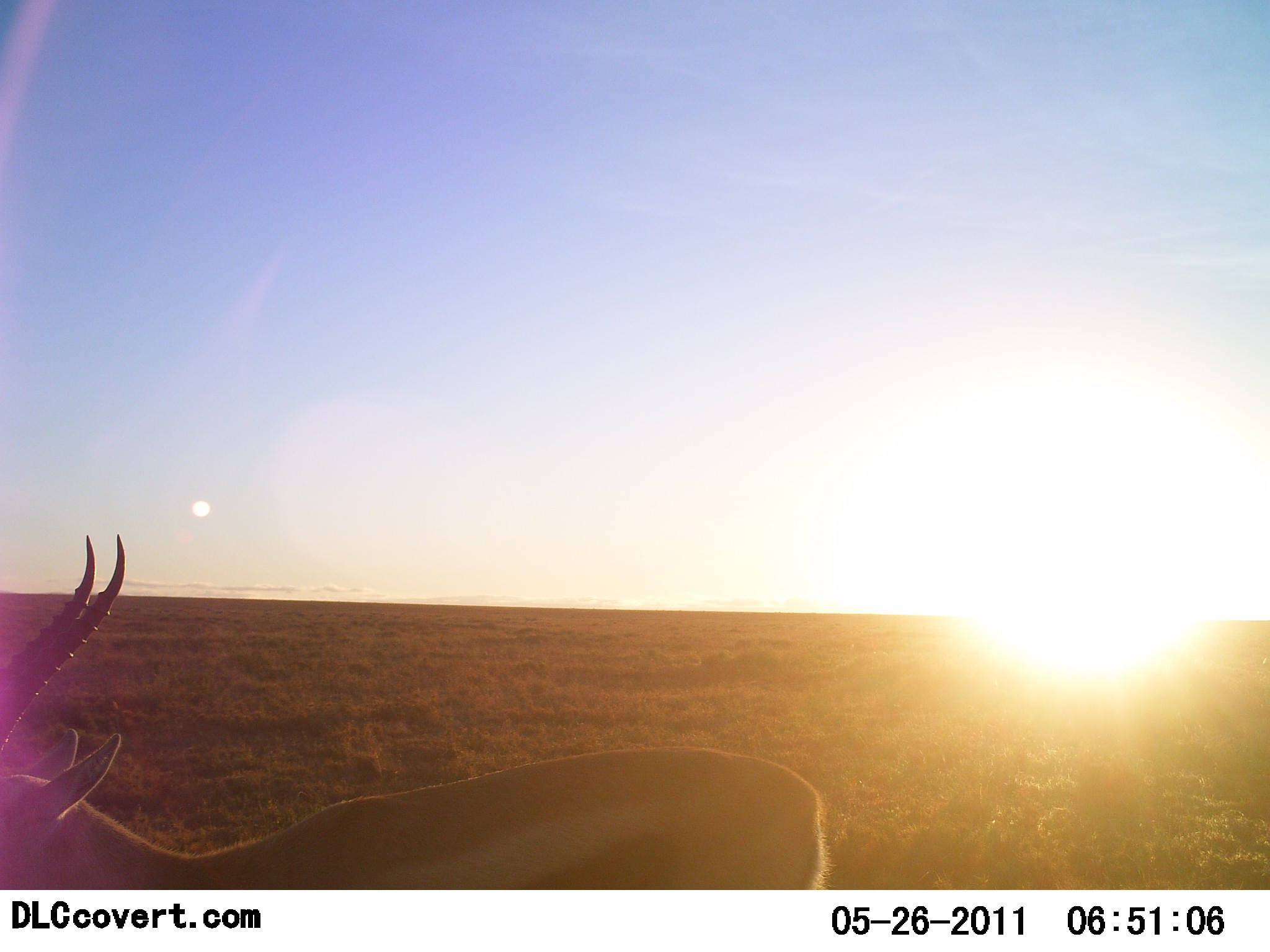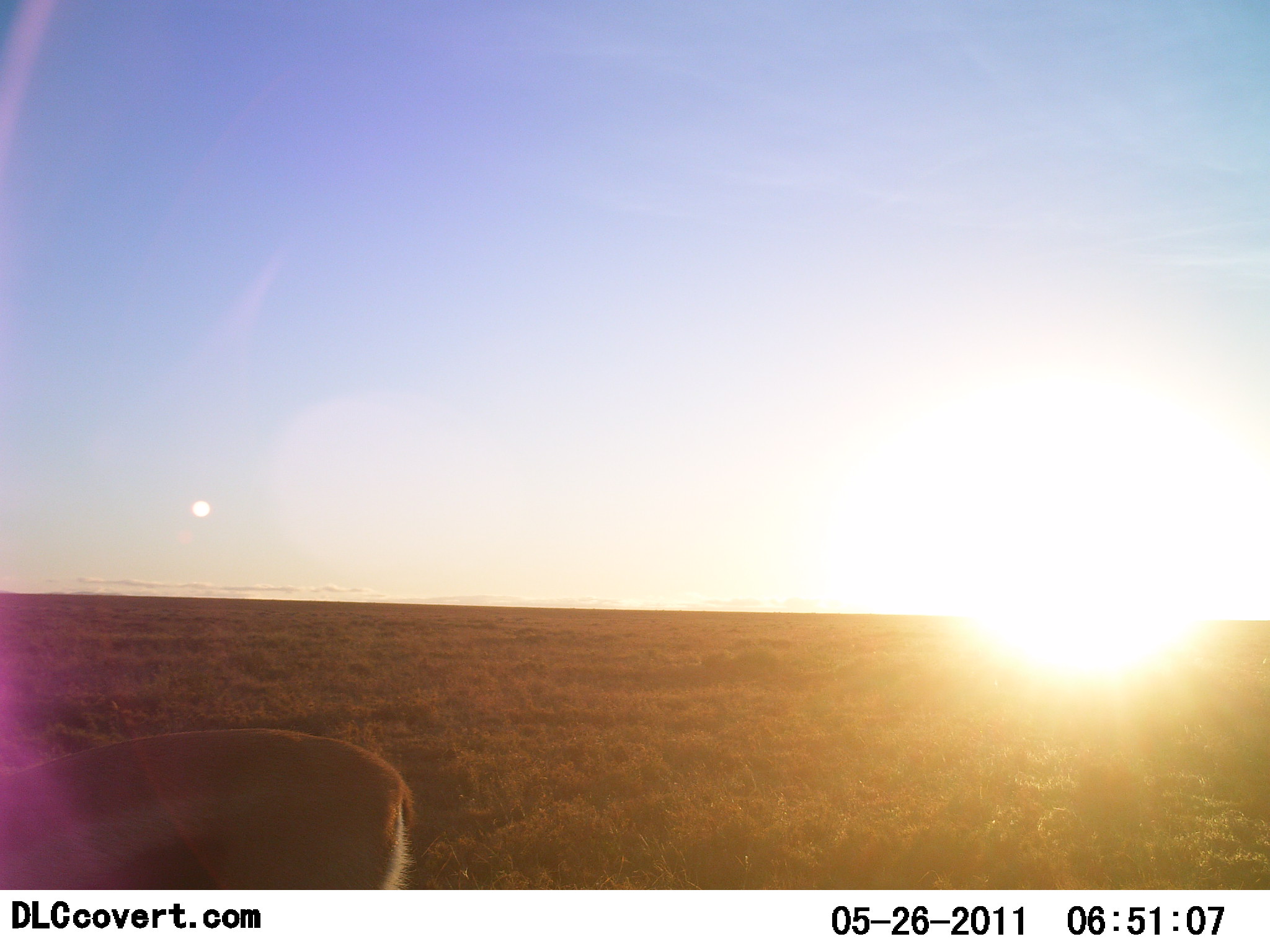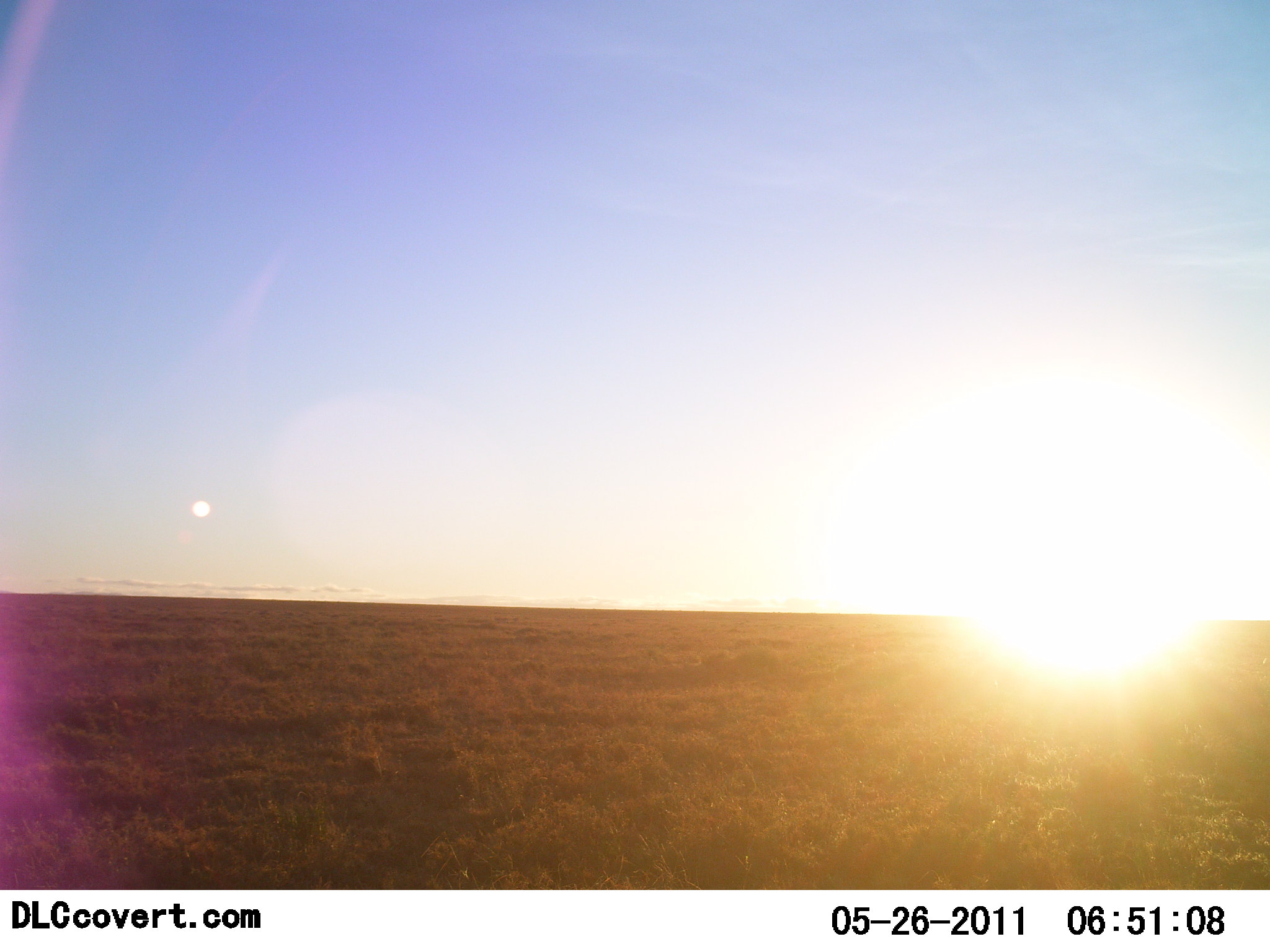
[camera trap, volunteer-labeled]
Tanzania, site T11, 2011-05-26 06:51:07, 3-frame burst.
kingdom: Animalia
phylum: Chordata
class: Mammalia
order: Artiodactyla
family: Bovidae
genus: Eudorcas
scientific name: Eudorcas thomsonii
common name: thomson's gazelle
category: gazellethomsons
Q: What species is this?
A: Gazellethomsons (thomson's gazelle) (Eudorcas thomsonii).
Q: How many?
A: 1.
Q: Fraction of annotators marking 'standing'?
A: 17%.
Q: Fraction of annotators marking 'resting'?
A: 0%.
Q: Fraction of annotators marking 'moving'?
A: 83%.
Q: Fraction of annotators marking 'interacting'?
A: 0%.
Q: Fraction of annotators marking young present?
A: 0%.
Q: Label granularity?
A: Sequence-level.